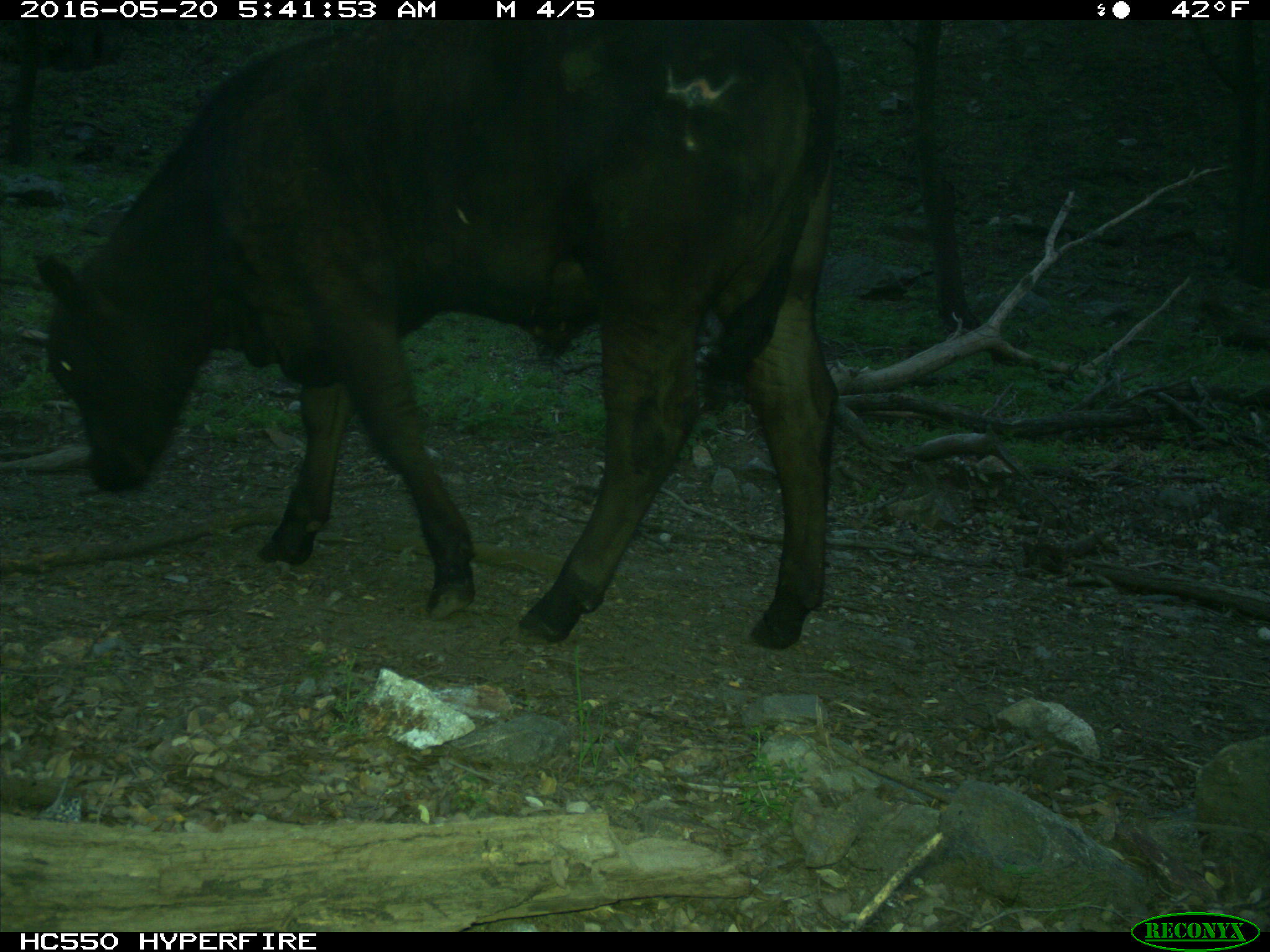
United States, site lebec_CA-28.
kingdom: Animalia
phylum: Chordata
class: Mammalia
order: Artiodactyla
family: Bovidae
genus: Bos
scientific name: Bos taurus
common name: domestic cow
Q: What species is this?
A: Bos taurus (domestic cow).